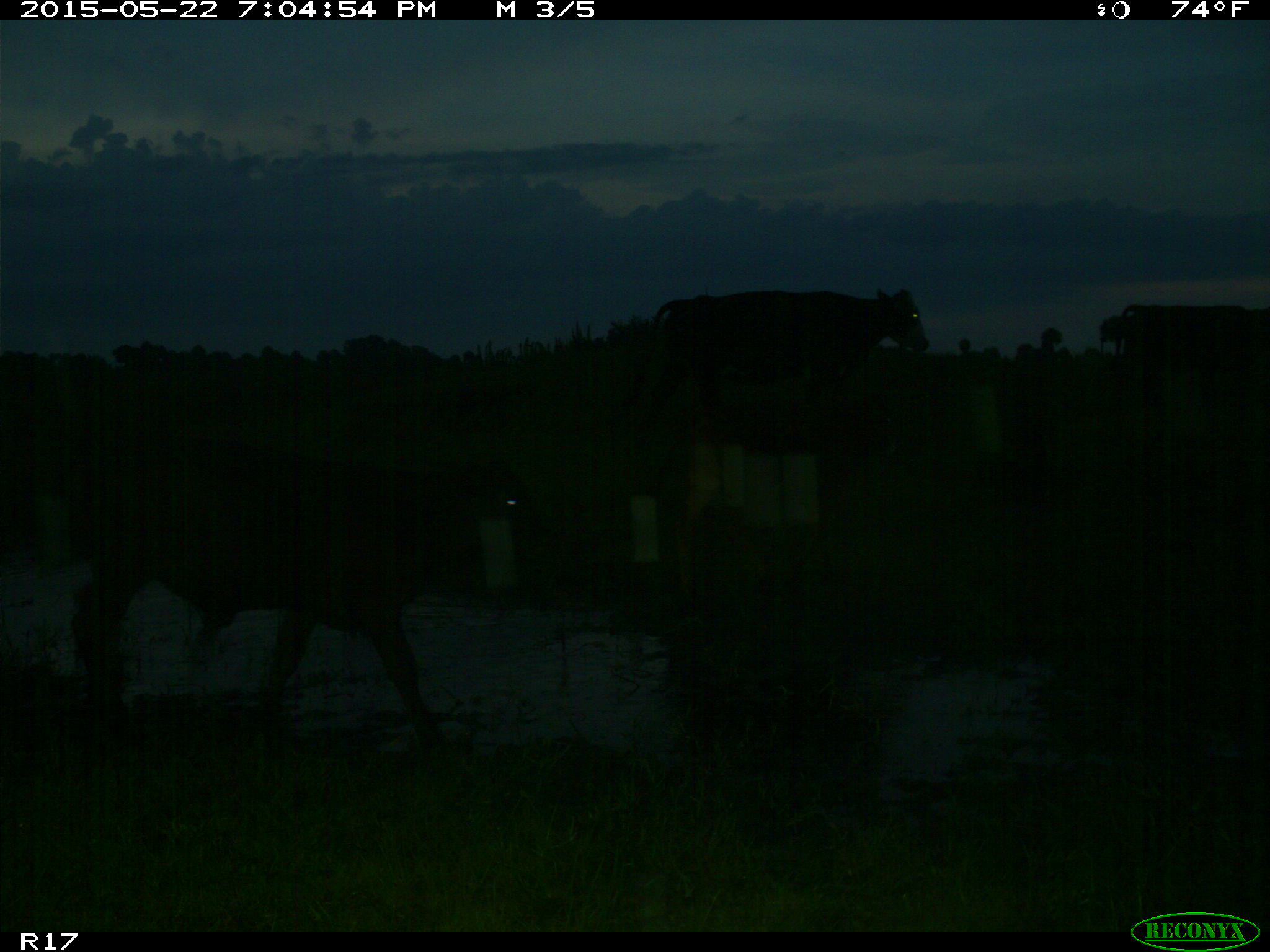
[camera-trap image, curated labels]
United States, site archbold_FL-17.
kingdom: Animalia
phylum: Chordata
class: Mammalia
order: Artiodactyla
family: Bovidae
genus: Bos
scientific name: Bos taurus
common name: domestic cow